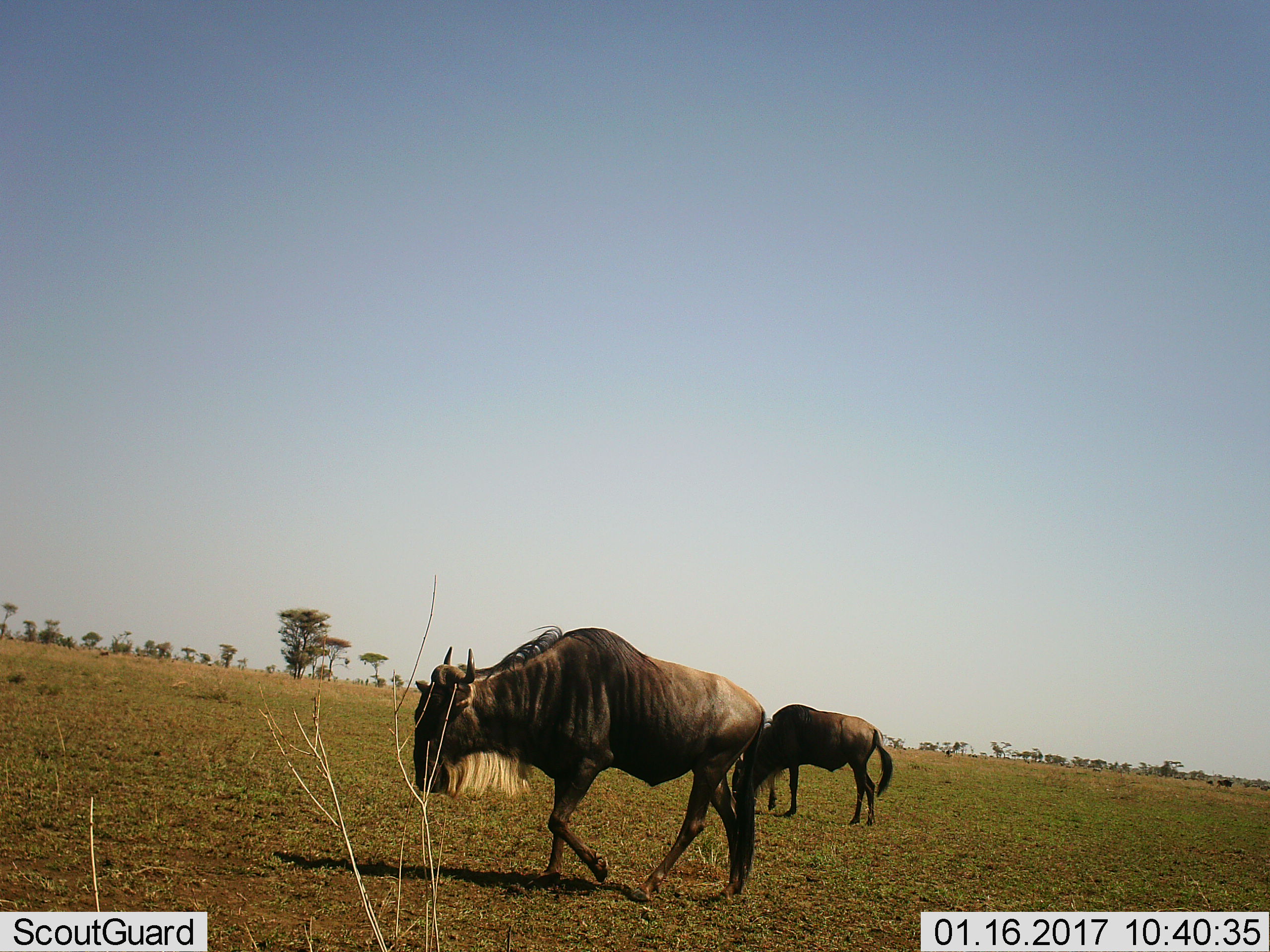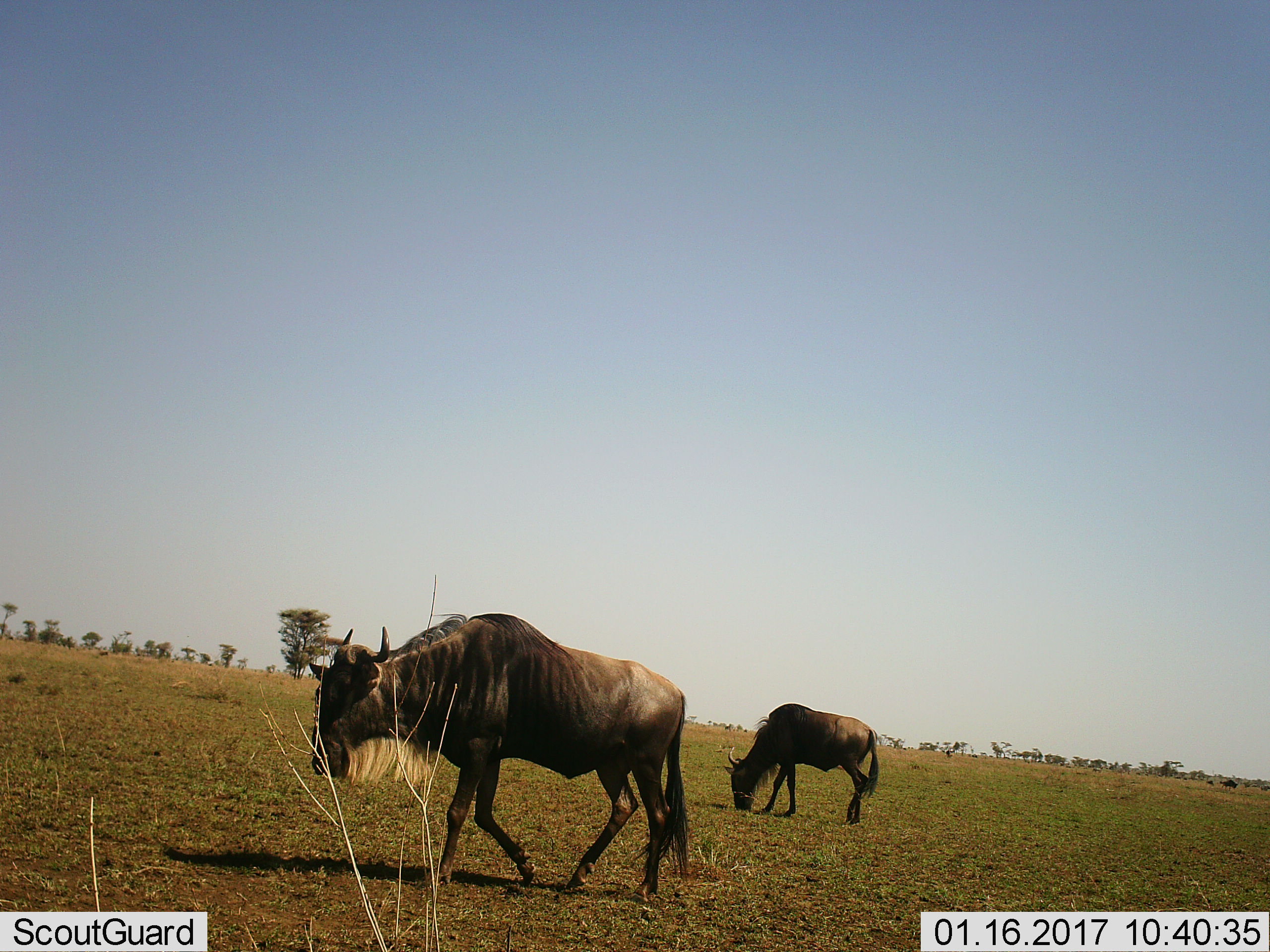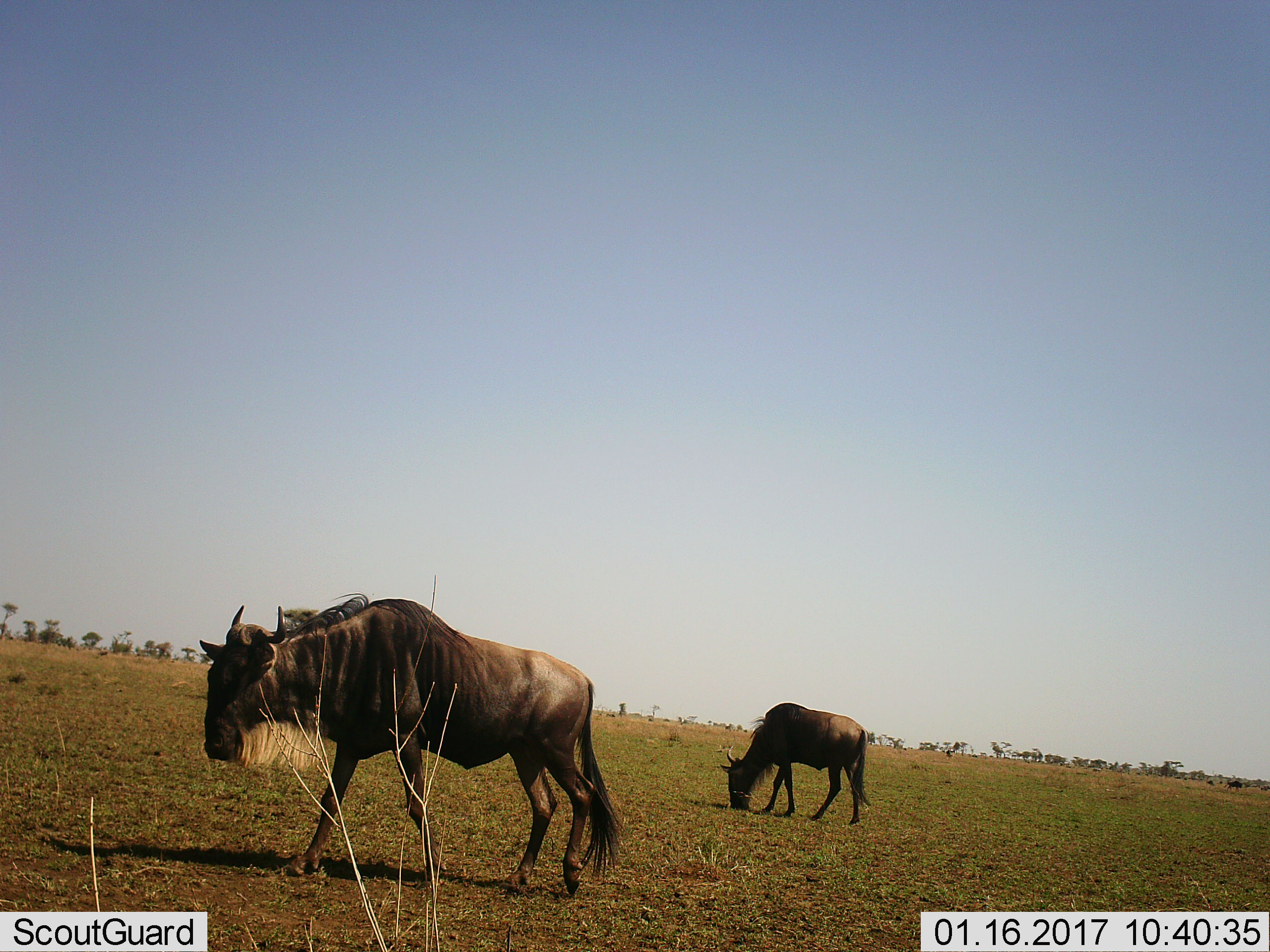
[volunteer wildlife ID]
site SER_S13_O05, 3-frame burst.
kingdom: Animalia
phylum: Chordata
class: Mammalia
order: Artiodactyla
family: Bovidae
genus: Connochaetes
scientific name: Connochaetes taurinus taurinus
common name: blue wildebeest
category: wildebeestblue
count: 2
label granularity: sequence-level